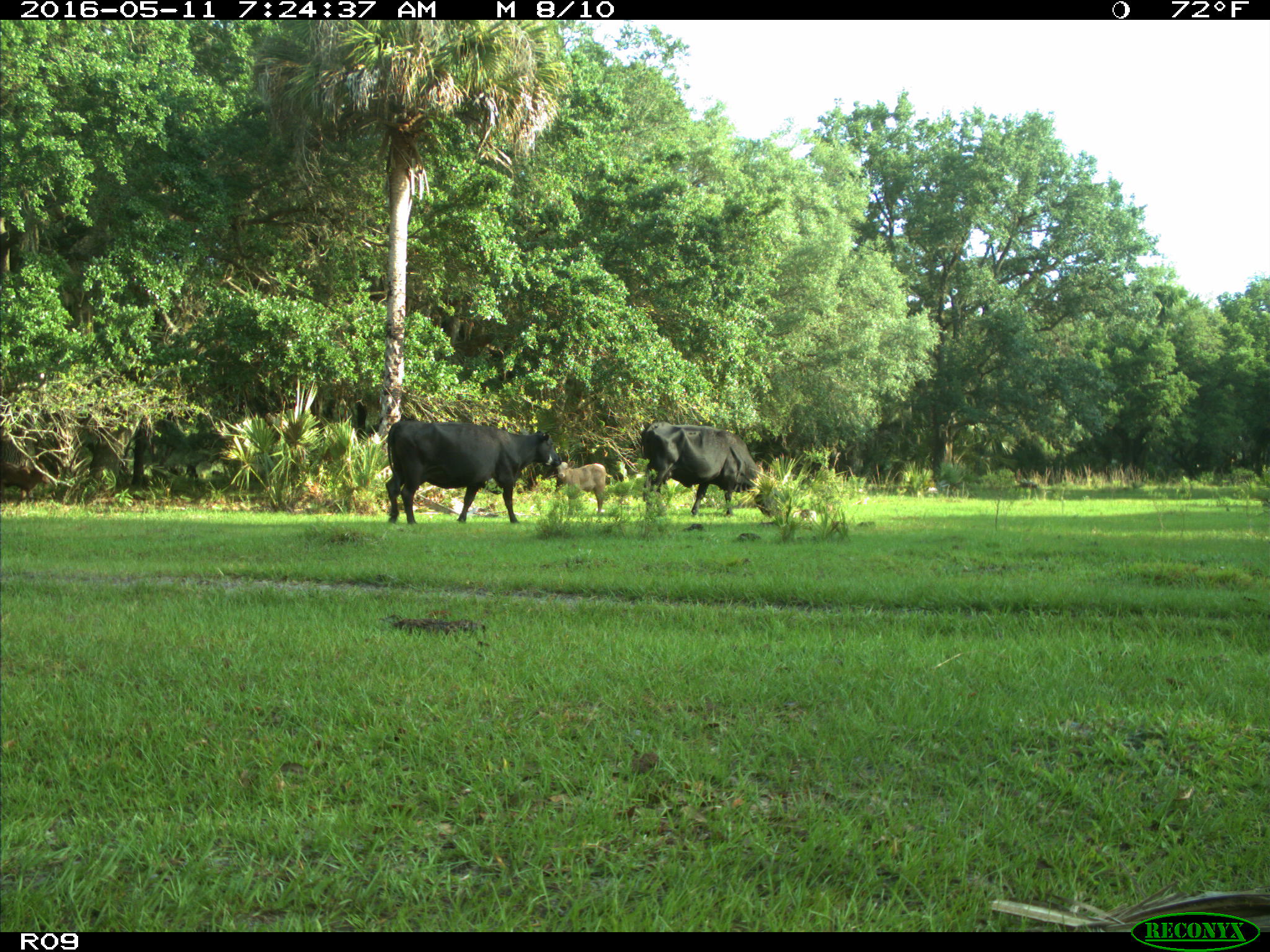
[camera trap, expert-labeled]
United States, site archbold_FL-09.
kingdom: Animalia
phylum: Chordata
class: Mammalia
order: Artiodactyla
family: Bovidae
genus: Bos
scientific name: Bos taurus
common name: domestic cow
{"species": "Bos taurus (domestic cow)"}